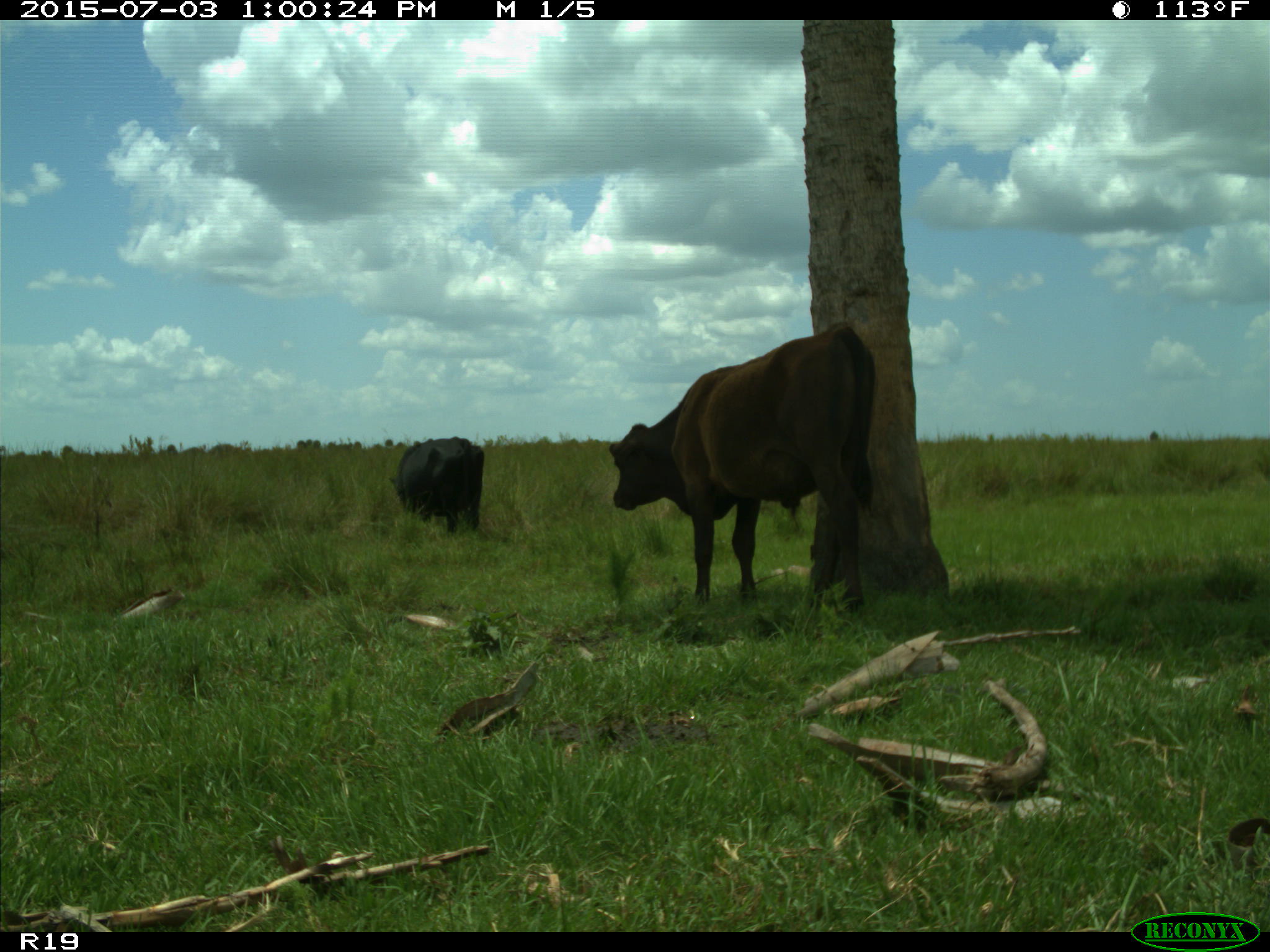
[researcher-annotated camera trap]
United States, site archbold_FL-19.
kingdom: Animalia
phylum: Chordata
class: Mammalia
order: Artiodactyla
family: Bovidae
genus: Bos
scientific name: Bos taurus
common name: domestic cow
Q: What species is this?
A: Bos taurus (domestic cow).